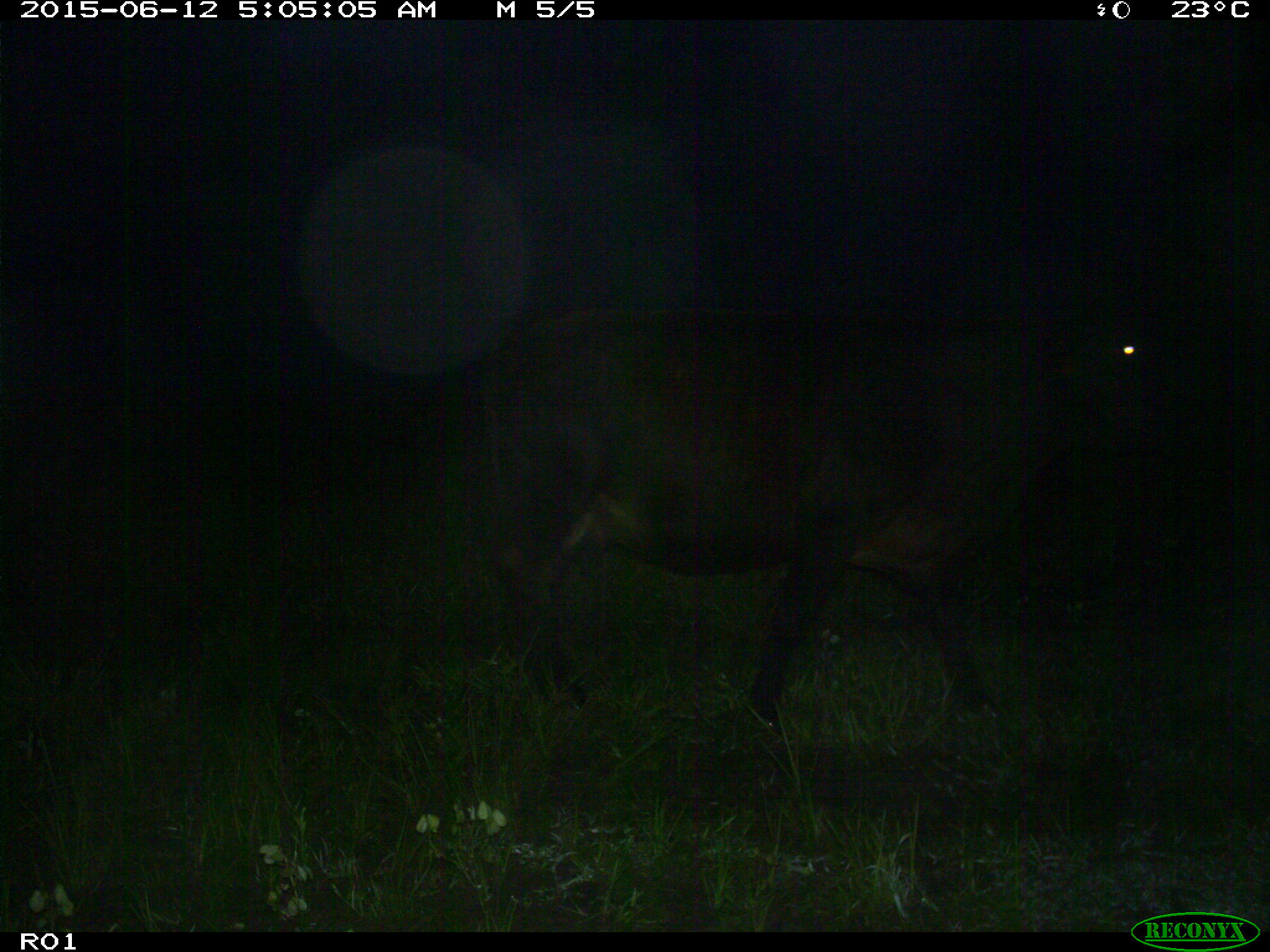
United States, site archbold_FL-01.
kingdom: Animalia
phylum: Chordata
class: Mammalia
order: Artiodactyla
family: Bovidae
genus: Bos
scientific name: Bos taurus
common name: domestic cow